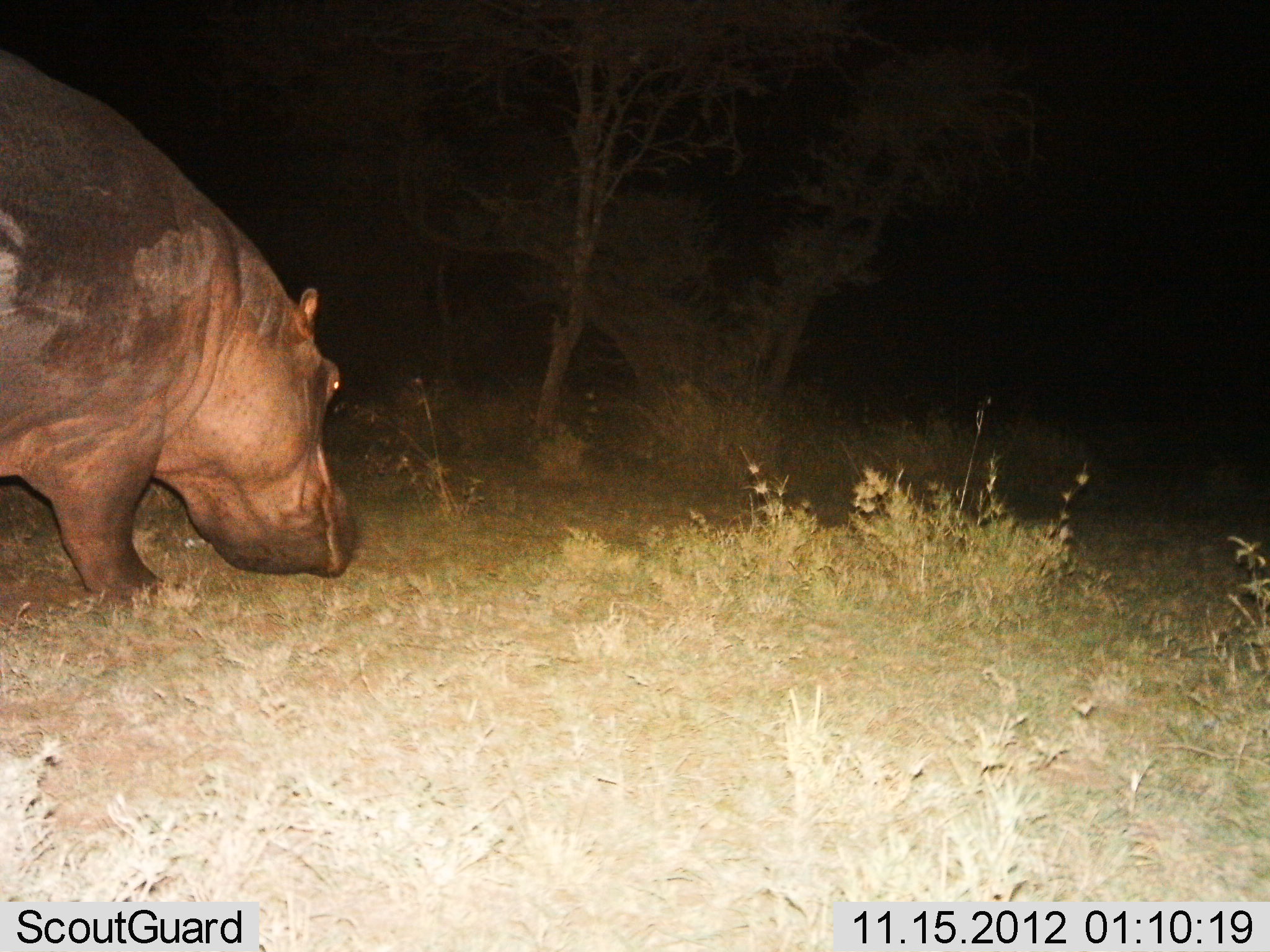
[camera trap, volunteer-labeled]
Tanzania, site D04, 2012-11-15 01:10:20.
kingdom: Animalia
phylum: Chordata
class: Mammalia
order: Artiodactyla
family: Hippopotamidae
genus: Hippopotamus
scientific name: Hippopotamus amphibius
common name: hippopotamus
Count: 1.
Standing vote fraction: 40%.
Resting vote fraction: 0%.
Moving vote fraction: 40%.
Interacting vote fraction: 0%.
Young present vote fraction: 0%.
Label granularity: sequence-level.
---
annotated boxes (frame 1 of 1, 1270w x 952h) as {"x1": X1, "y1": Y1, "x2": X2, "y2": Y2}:
animal: {"x1": 0, "y1": 55, "x2": 355, "y2": 597}